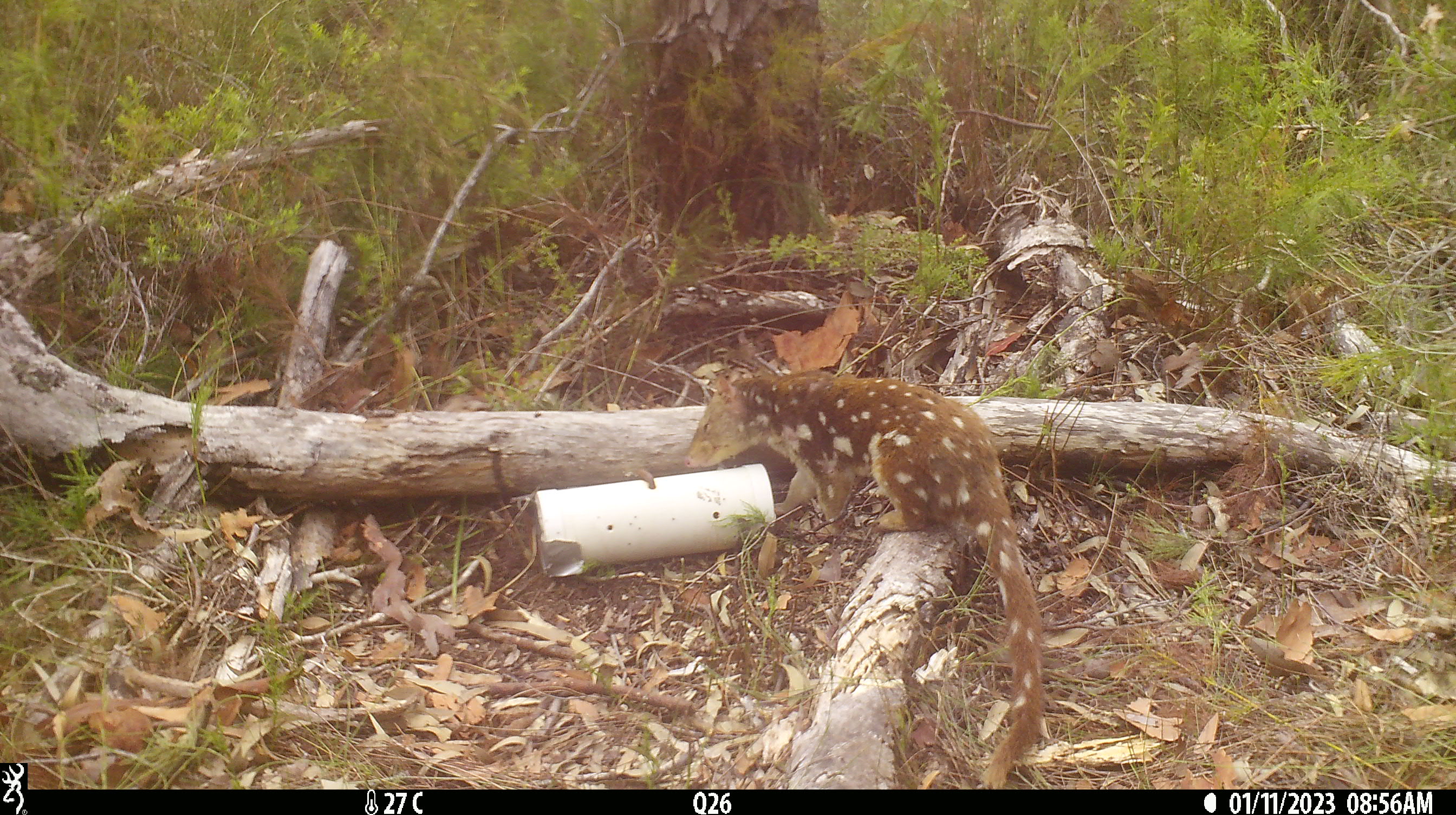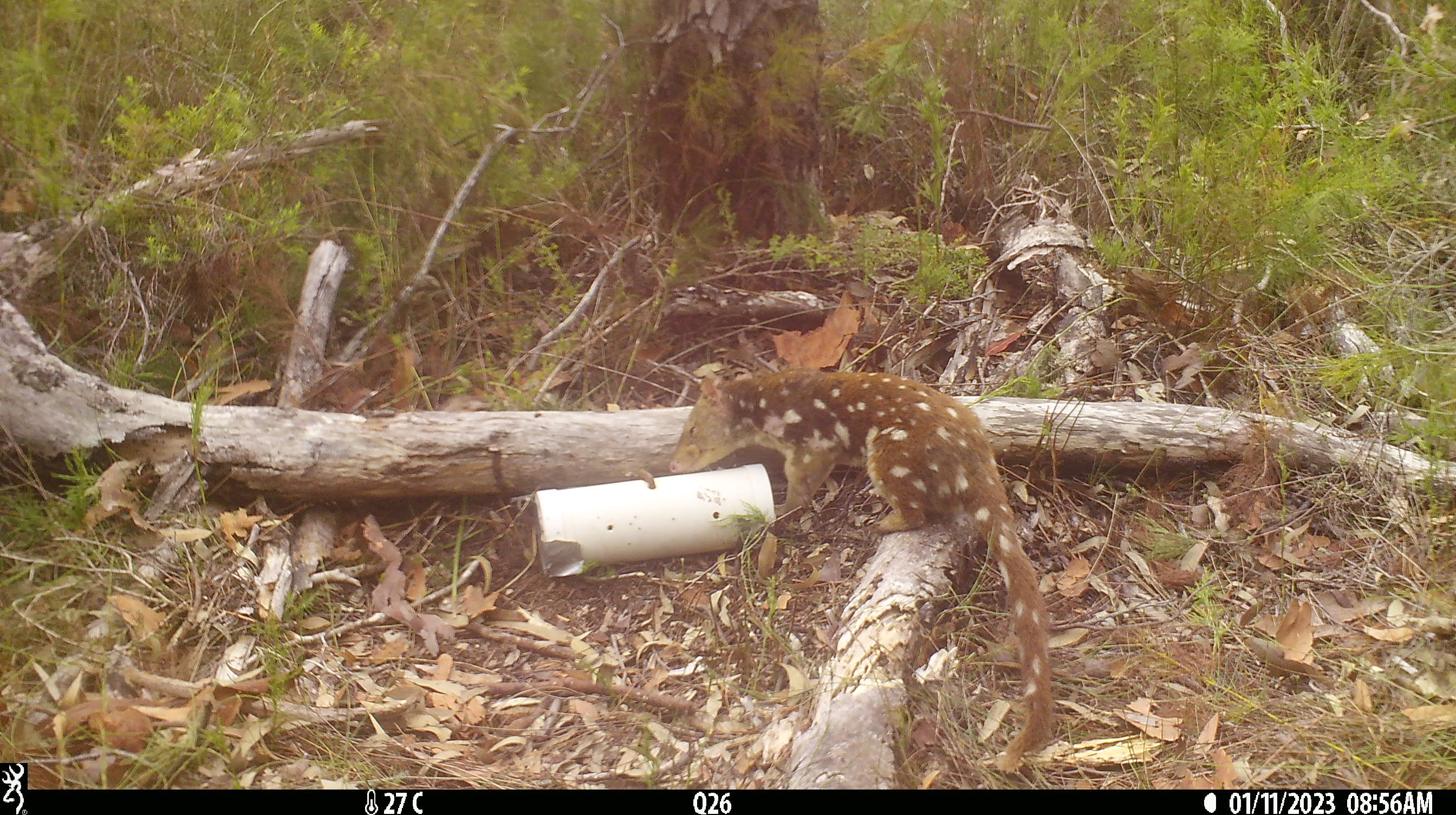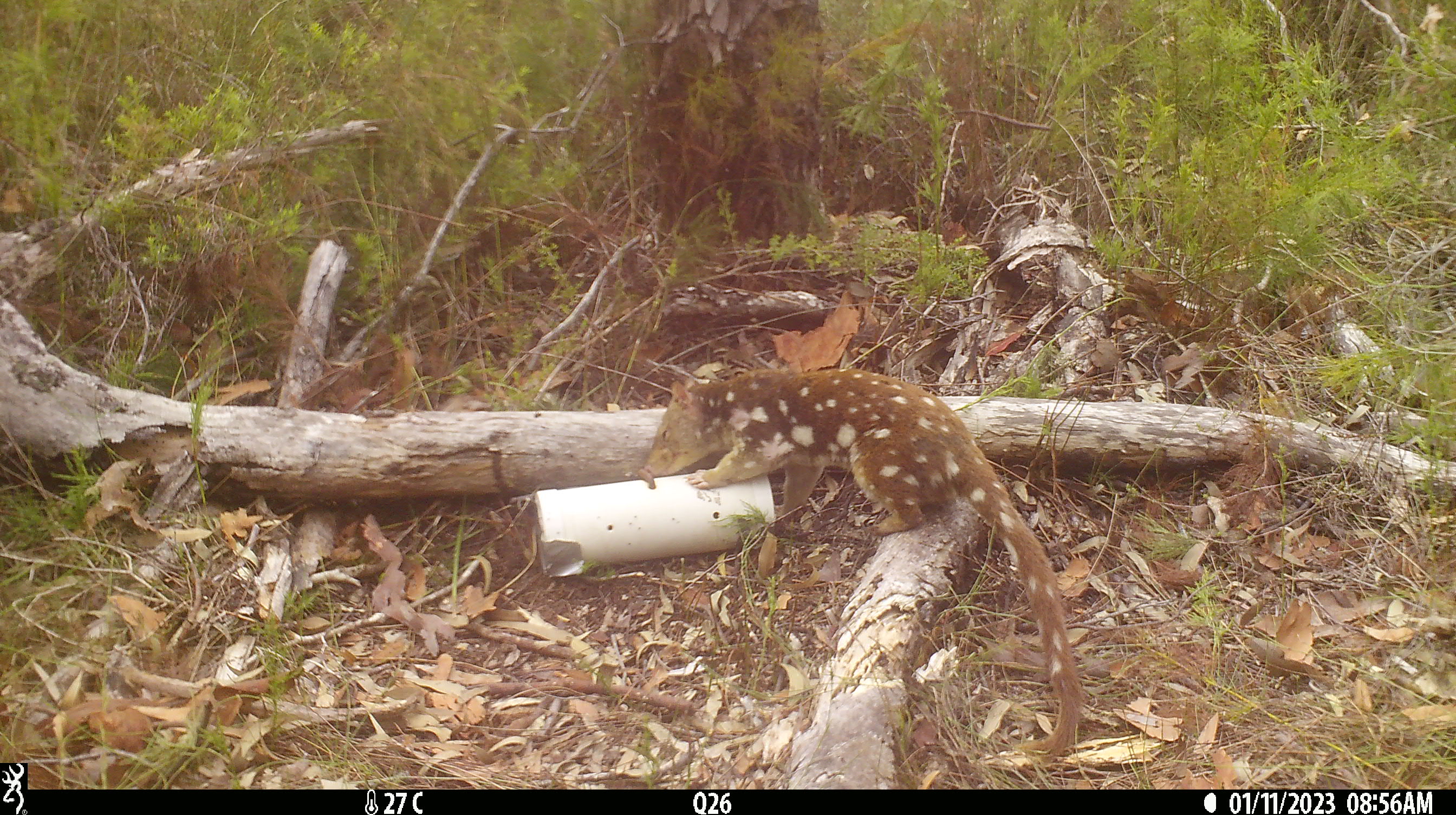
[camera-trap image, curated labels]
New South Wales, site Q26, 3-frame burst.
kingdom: Animalia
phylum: Chordata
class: Mammalia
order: Dasyuromorphia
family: Dasyuridae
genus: Dasyurus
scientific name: Dasyurus maculatus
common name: spotted-tailed quoll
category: quoll